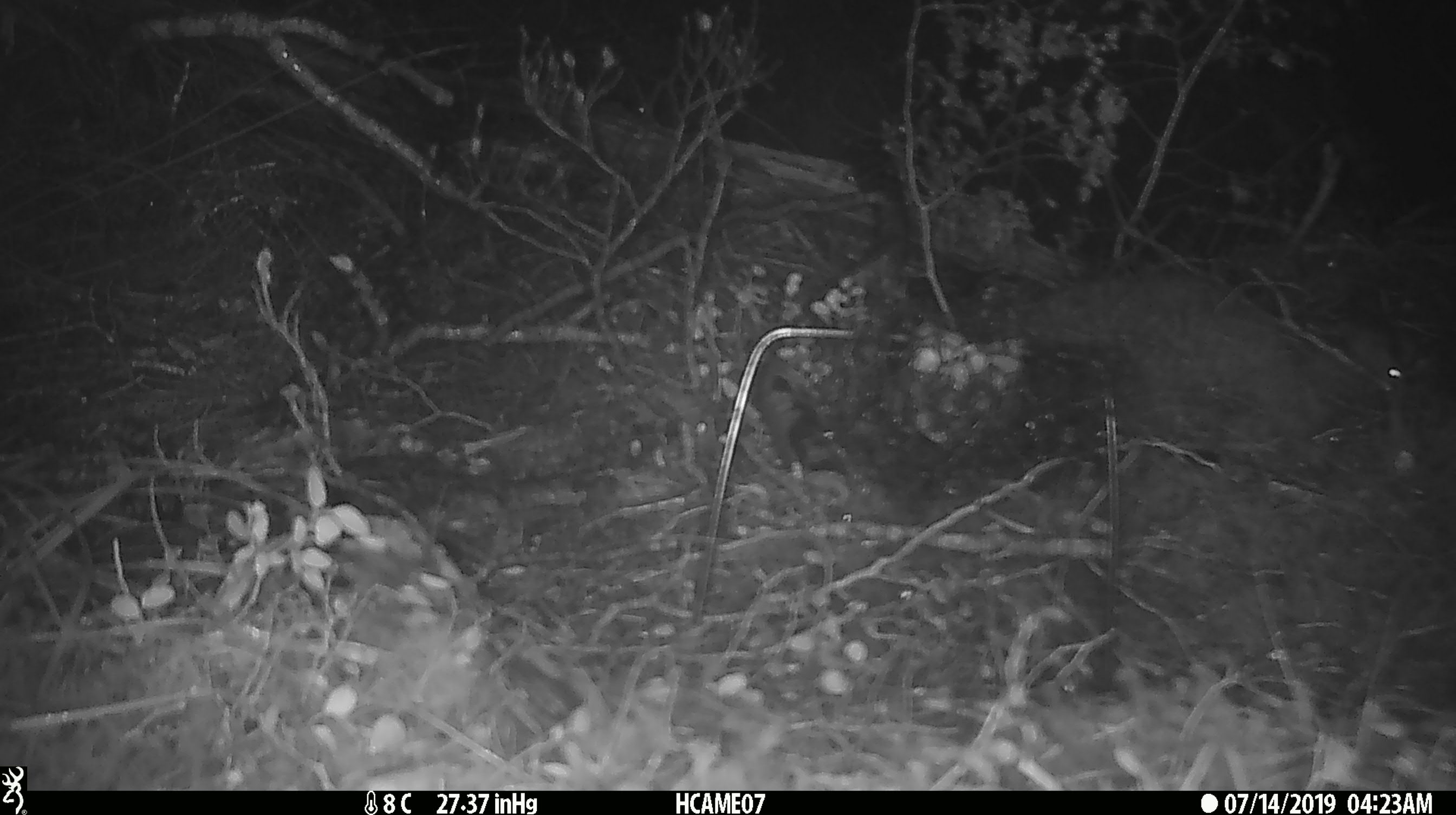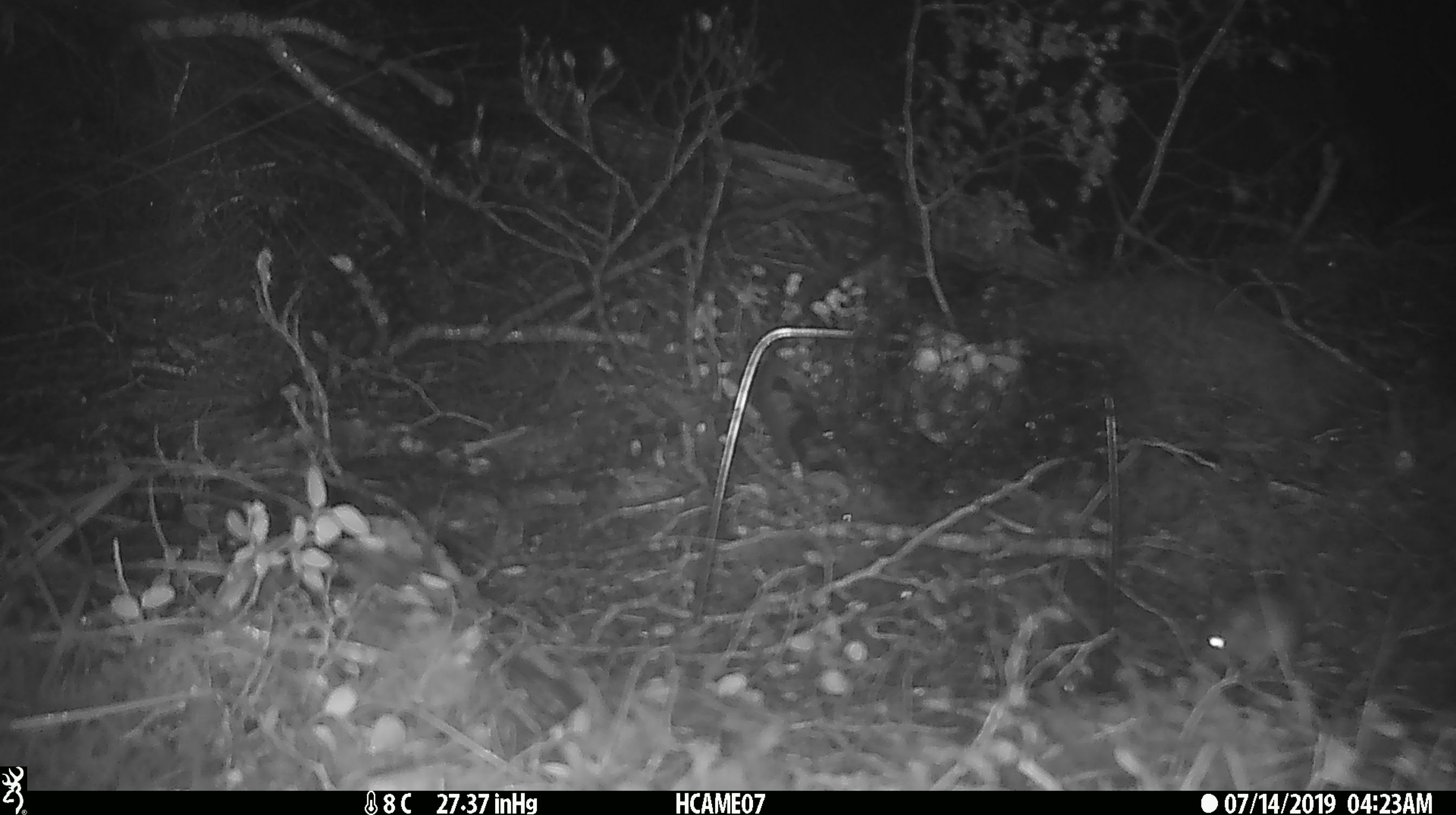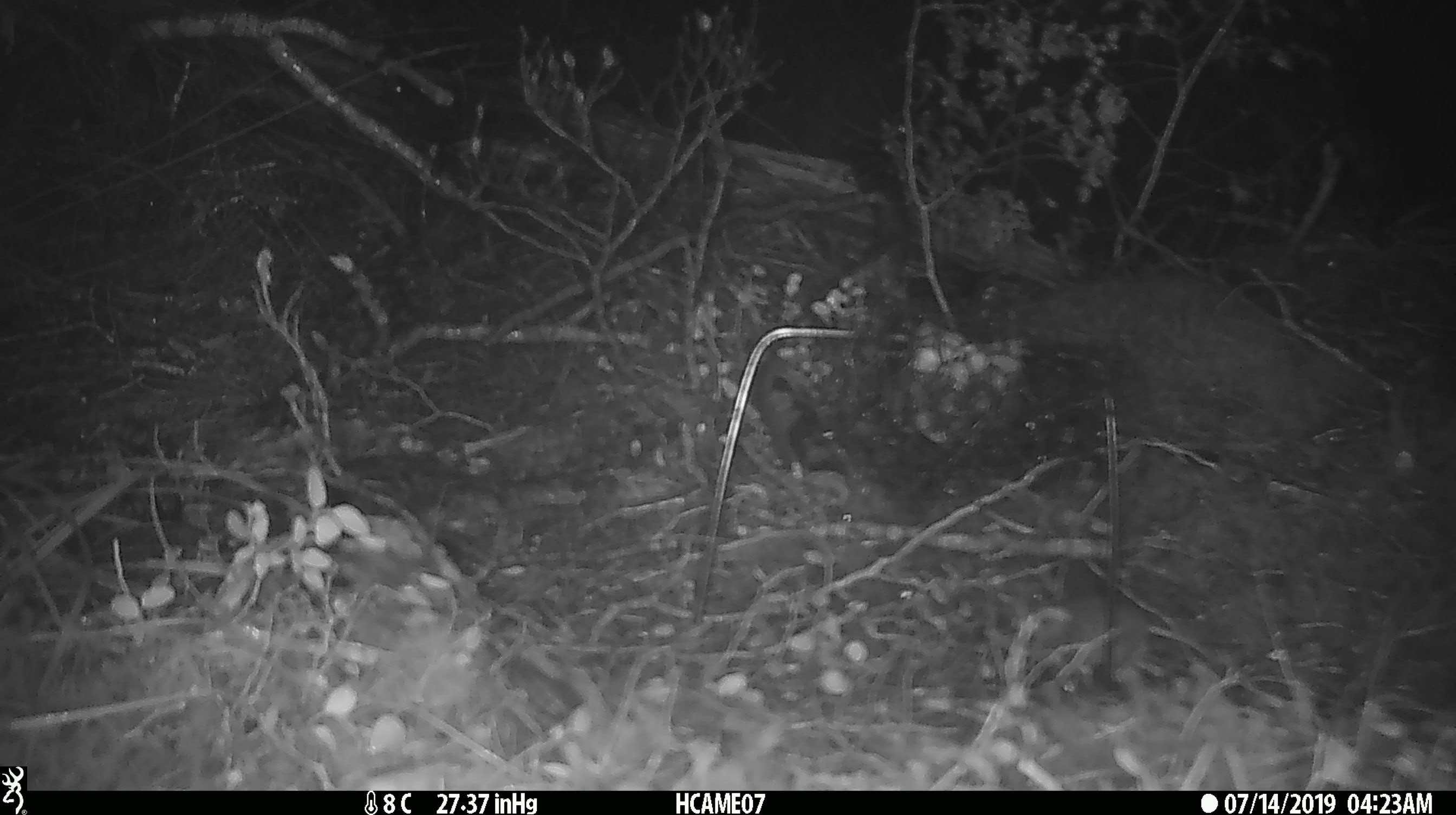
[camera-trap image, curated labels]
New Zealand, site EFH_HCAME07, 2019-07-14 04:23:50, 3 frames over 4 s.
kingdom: Animalia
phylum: Chordata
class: Mammalia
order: Rodentia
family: Muridae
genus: Mus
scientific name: Mus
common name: mouse